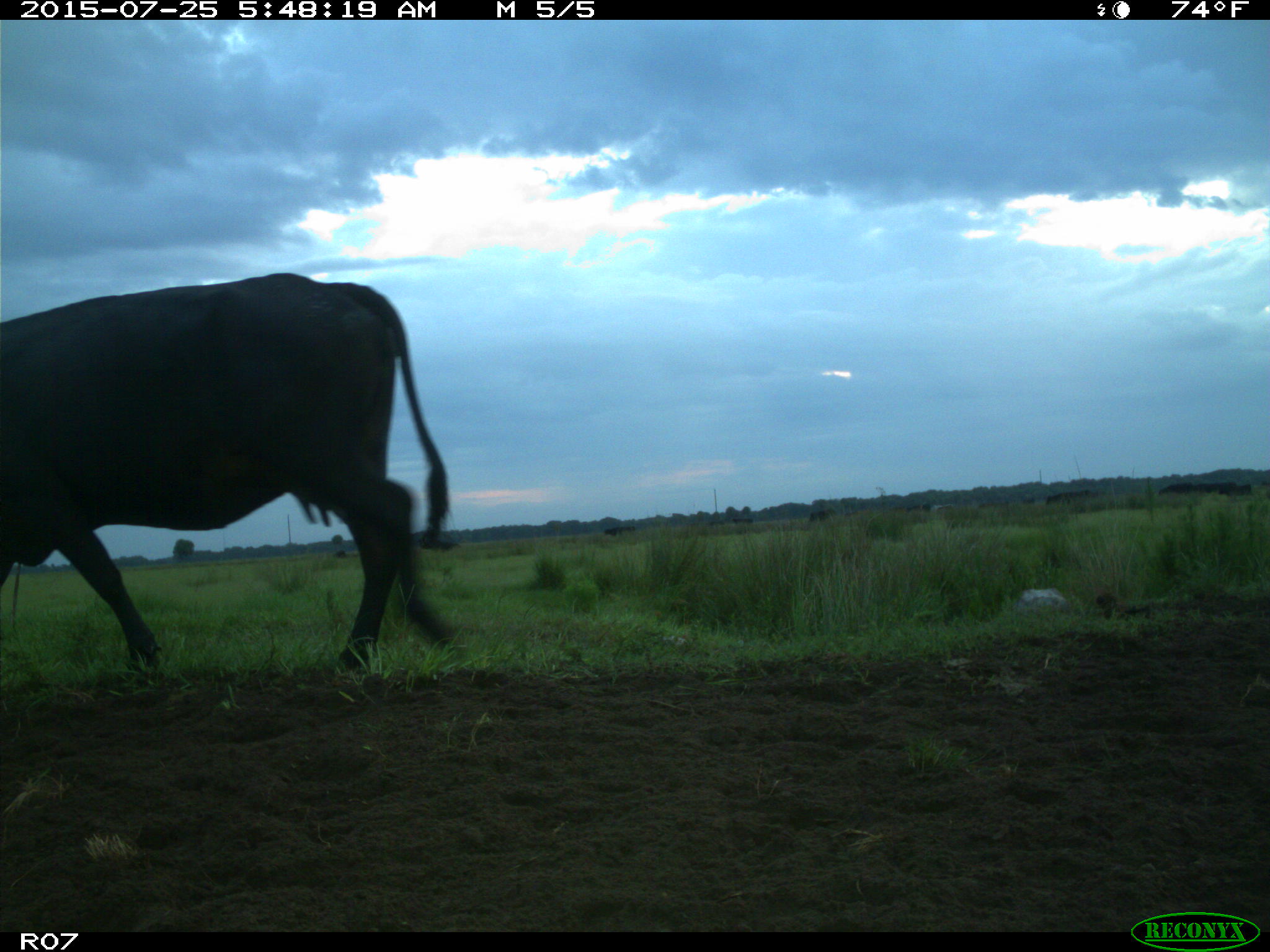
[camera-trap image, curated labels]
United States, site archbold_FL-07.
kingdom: Animalia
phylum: Chordata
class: Mammalia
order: Artiodactyla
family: Bovidae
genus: Bos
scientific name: Bos taurus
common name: domestic cow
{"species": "Bos taurus (domestic cow)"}